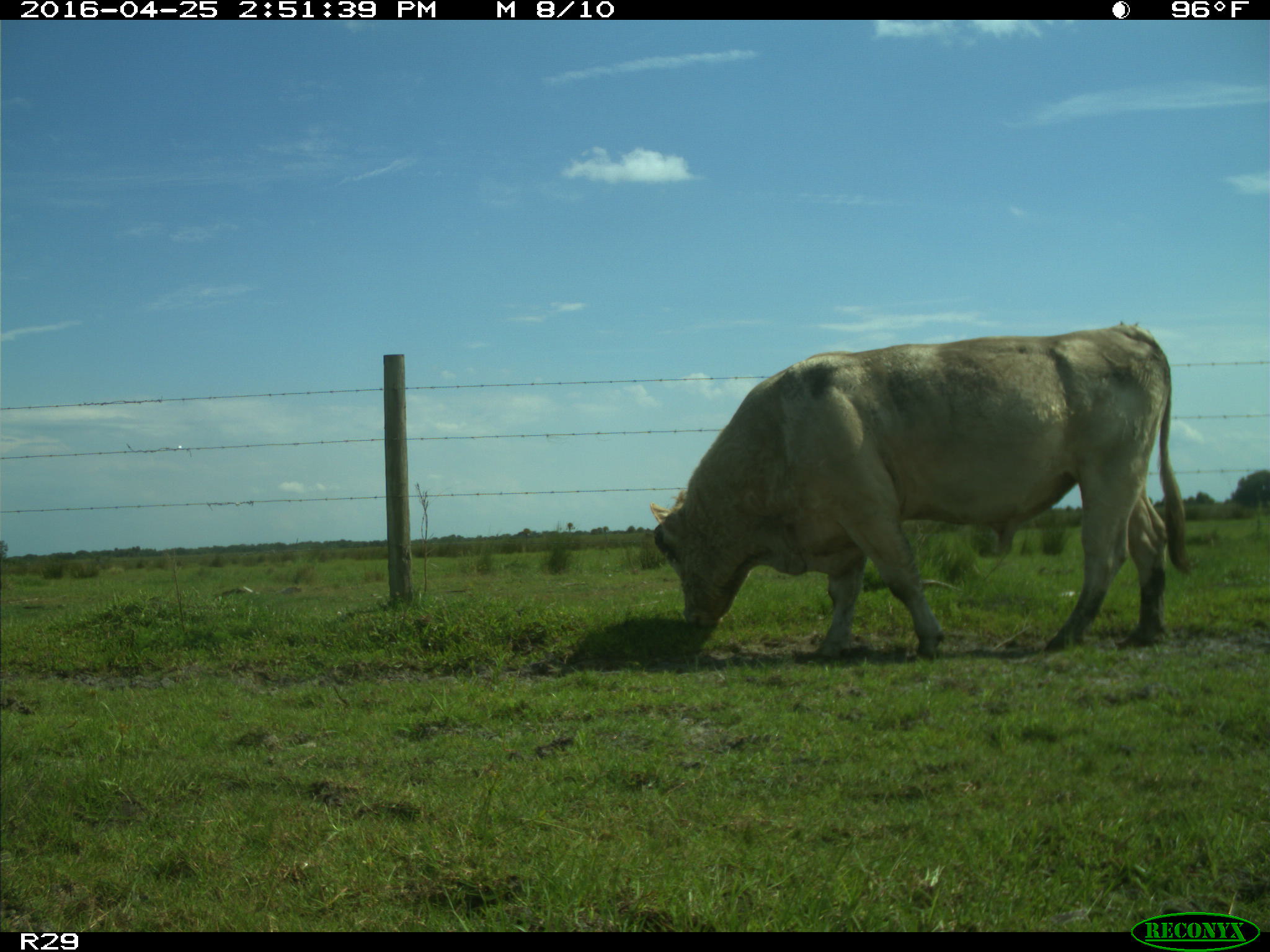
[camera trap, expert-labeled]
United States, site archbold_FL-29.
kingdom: Animalia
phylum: Chordata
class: Mammalia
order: Artiodactyla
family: Bovidae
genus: Bos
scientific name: Bos taurus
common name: domestic cow